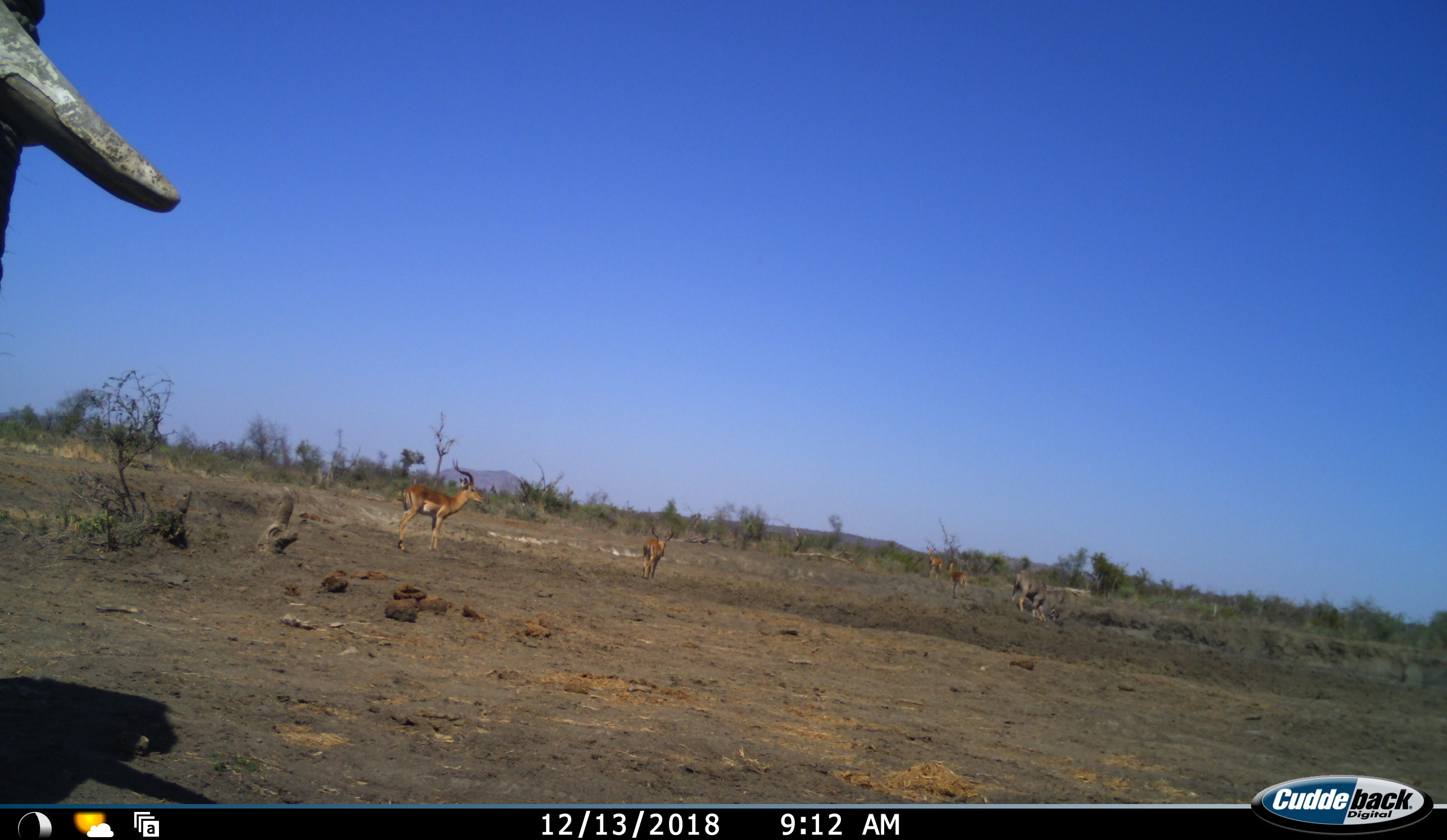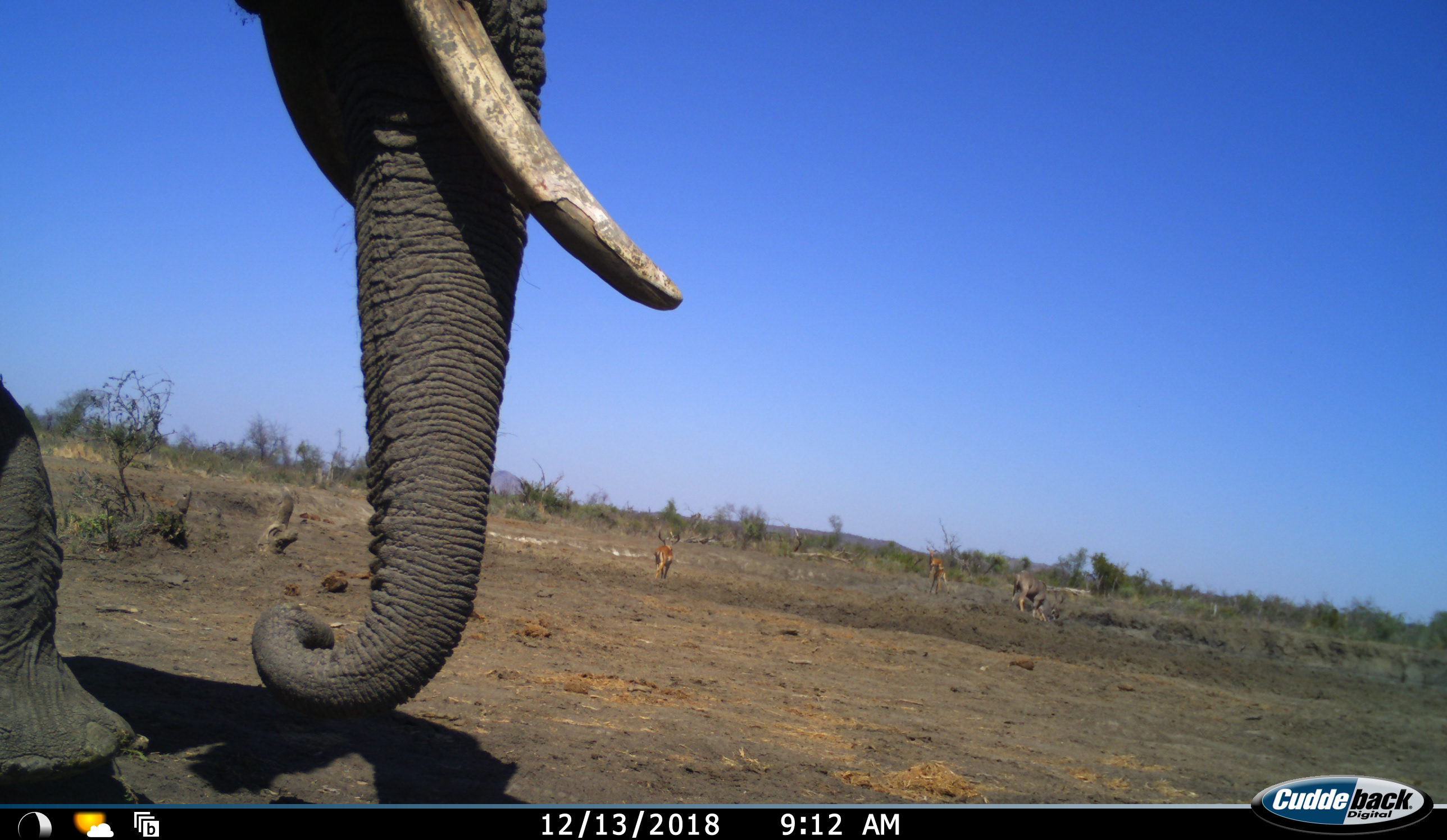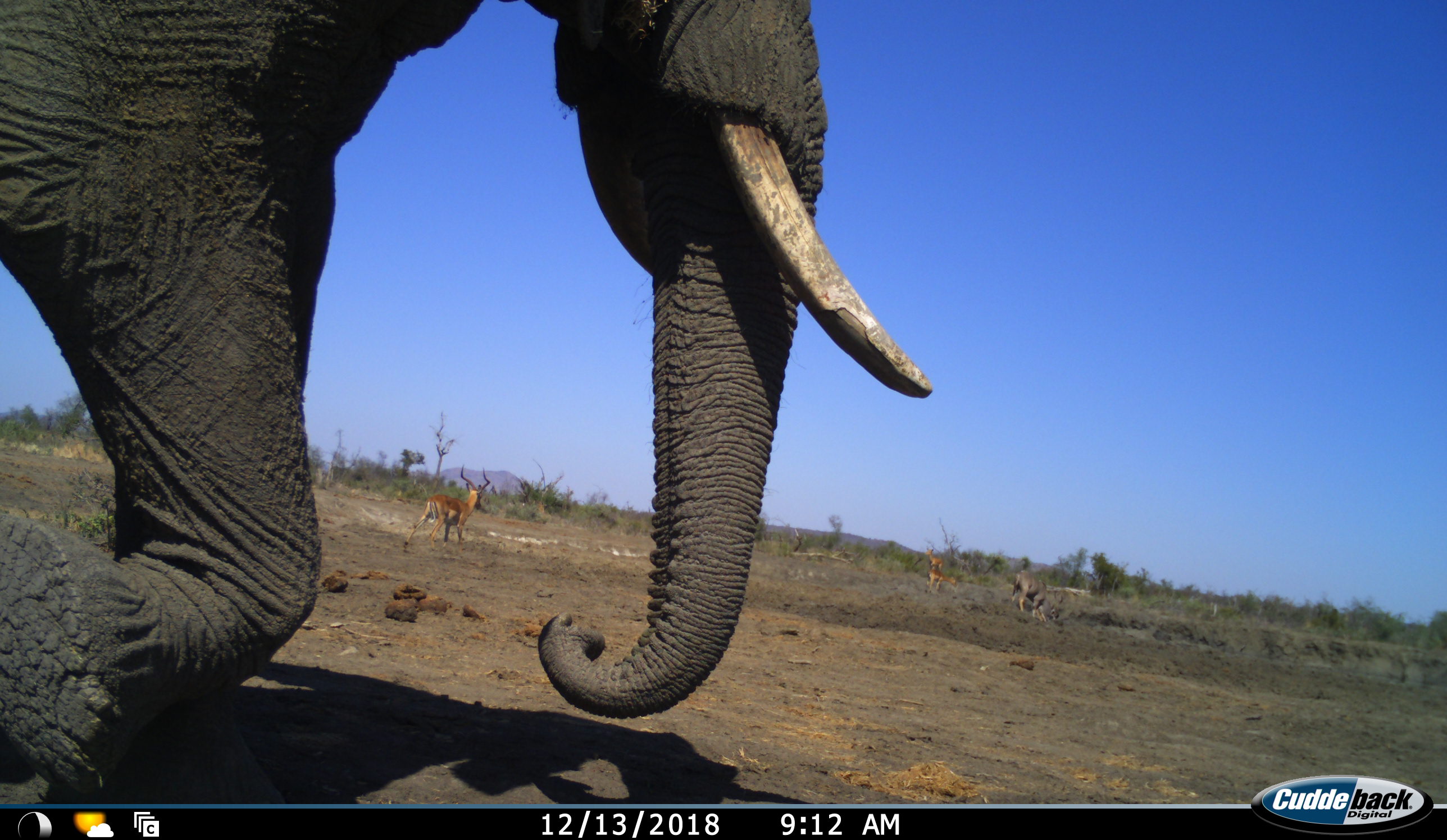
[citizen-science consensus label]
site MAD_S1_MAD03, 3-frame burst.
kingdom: Animalia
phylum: Chordata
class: Mammalia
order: Proboscidea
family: Elephantidae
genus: Loxodonta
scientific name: Loxodonta africana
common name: african bush elephant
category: elephant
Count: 1.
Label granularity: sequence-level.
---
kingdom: Animalia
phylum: Chordata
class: Mammalia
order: Artiodactyla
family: Bovidae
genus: Aepyceros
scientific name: Aepyceros melampus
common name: impala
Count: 4.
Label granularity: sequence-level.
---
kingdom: Animalia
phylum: Chordata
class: Mammalia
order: Artiodactyla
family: Bovidae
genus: Tragelaphus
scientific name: Tragelaphus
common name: kudu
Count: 1.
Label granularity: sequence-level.